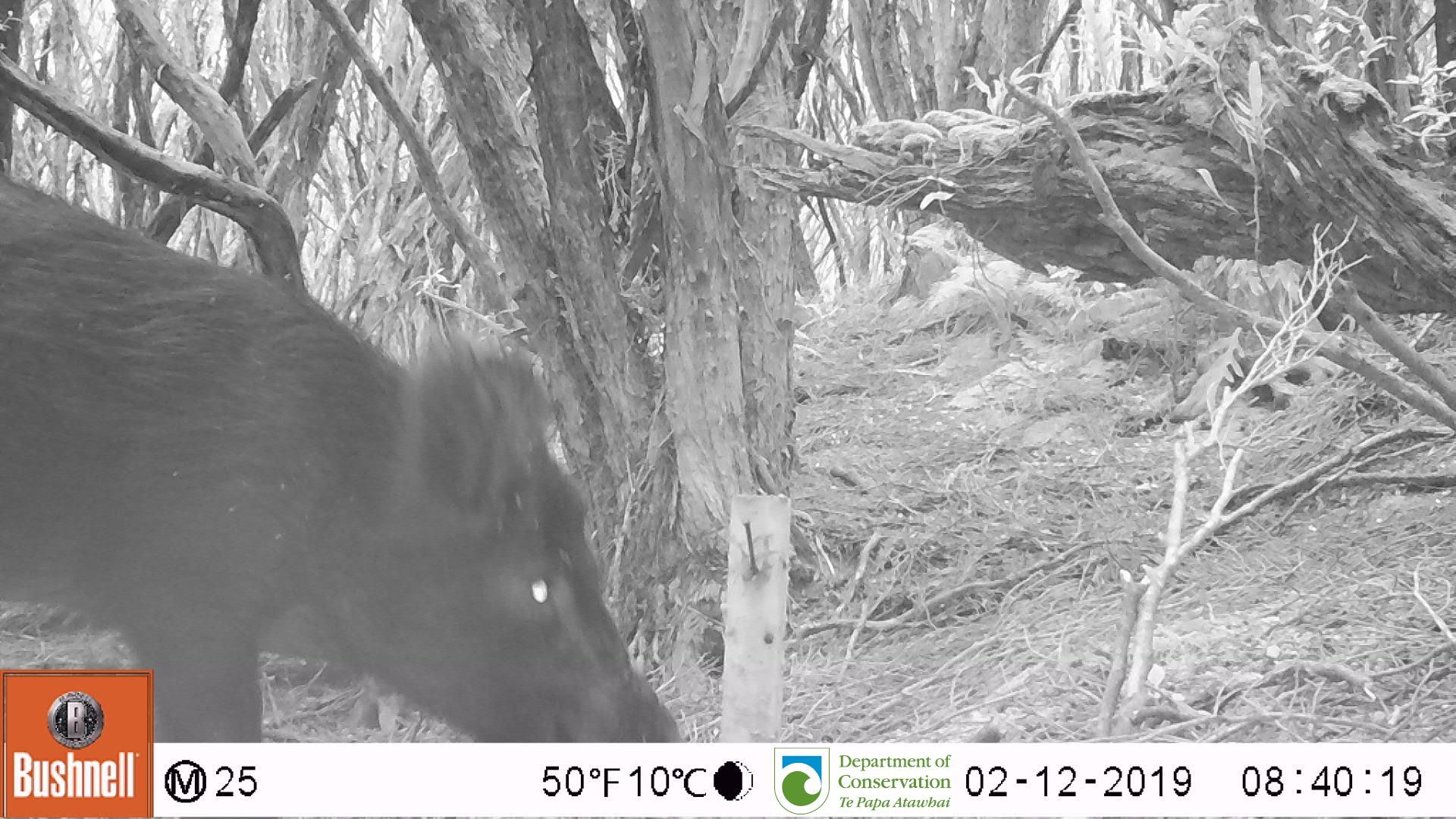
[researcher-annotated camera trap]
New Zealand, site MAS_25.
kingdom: Animalia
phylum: Chordata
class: Mammalia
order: Artiodactyla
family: Suidae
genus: Sus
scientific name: Sus scrofa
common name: pig